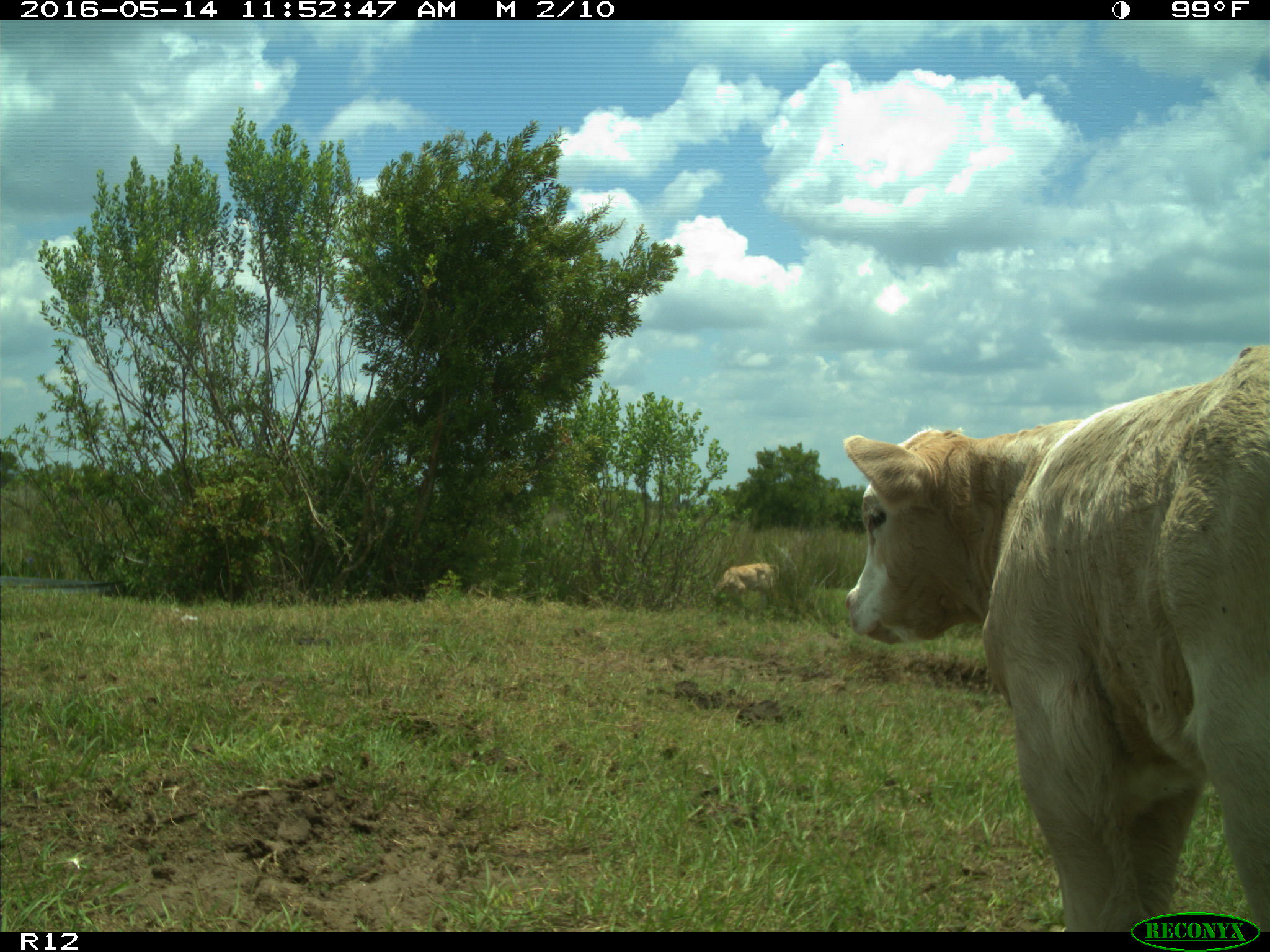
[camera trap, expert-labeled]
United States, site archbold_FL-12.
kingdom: Animalia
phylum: Chordata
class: Mammalia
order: Artiodactyla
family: Bovidae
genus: Bos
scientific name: Bos taurus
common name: domestic cow